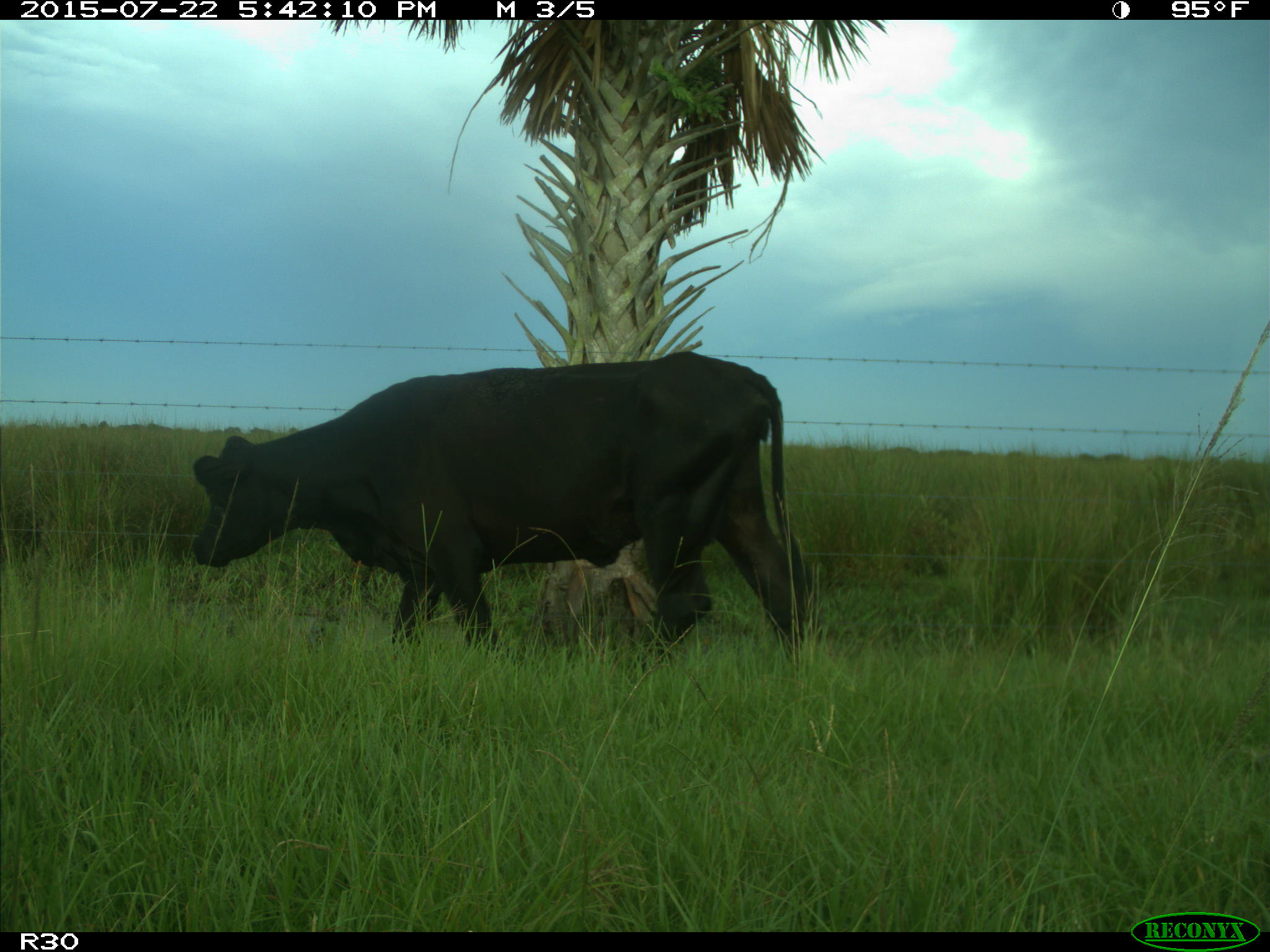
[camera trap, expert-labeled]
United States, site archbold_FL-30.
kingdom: Animalia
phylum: Chordata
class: Mammalia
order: Artiodactyla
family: Bovidae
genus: Bos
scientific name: Bos taurus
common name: domestic cow